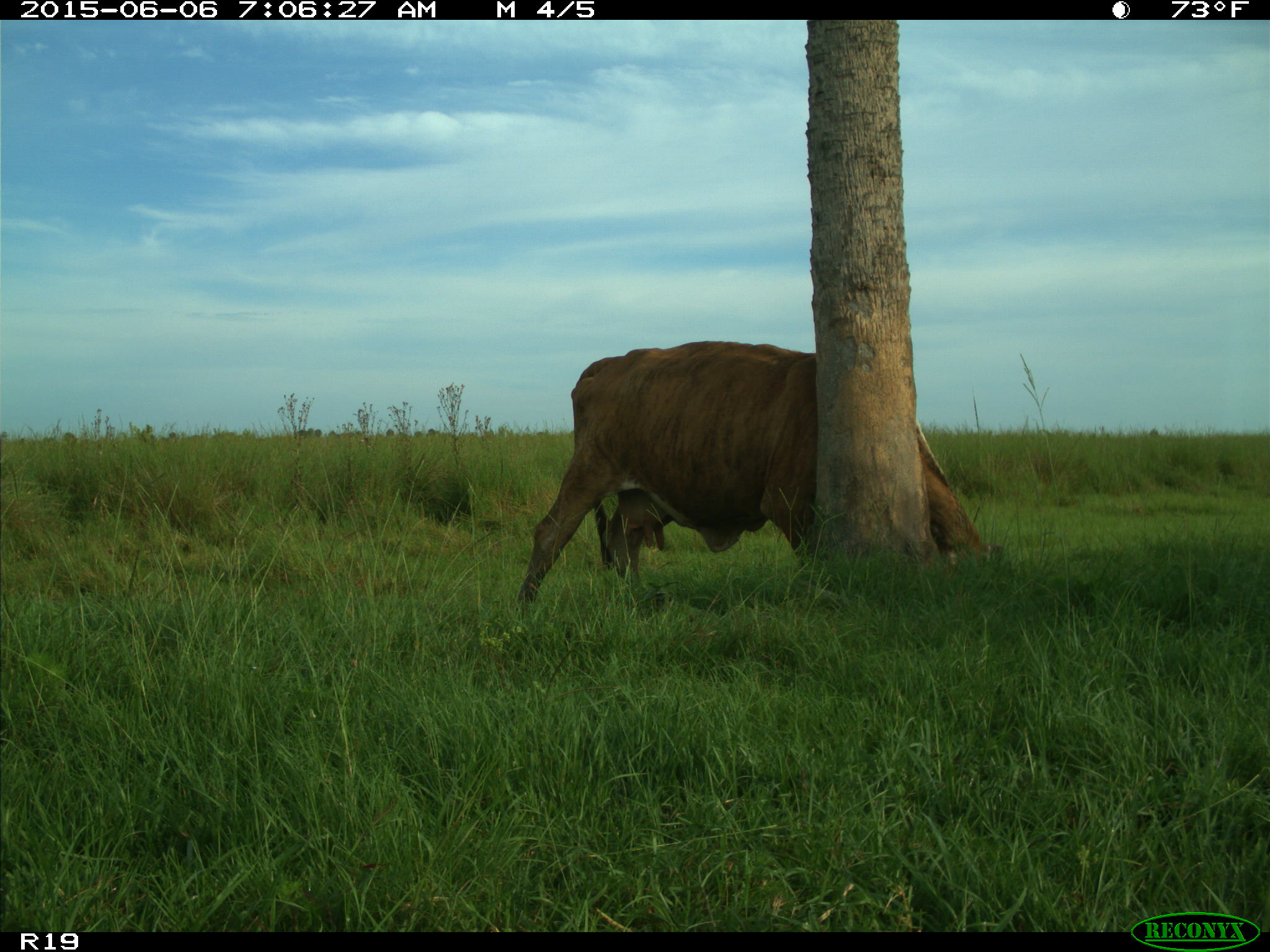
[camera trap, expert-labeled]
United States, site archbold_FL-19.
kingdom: Animalia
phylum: Chordata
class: Mammalia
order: Artiodactyla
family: Bovidae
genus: Bos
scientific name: Bos taurus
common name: domestic cow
Bos taurus (domestic cow).